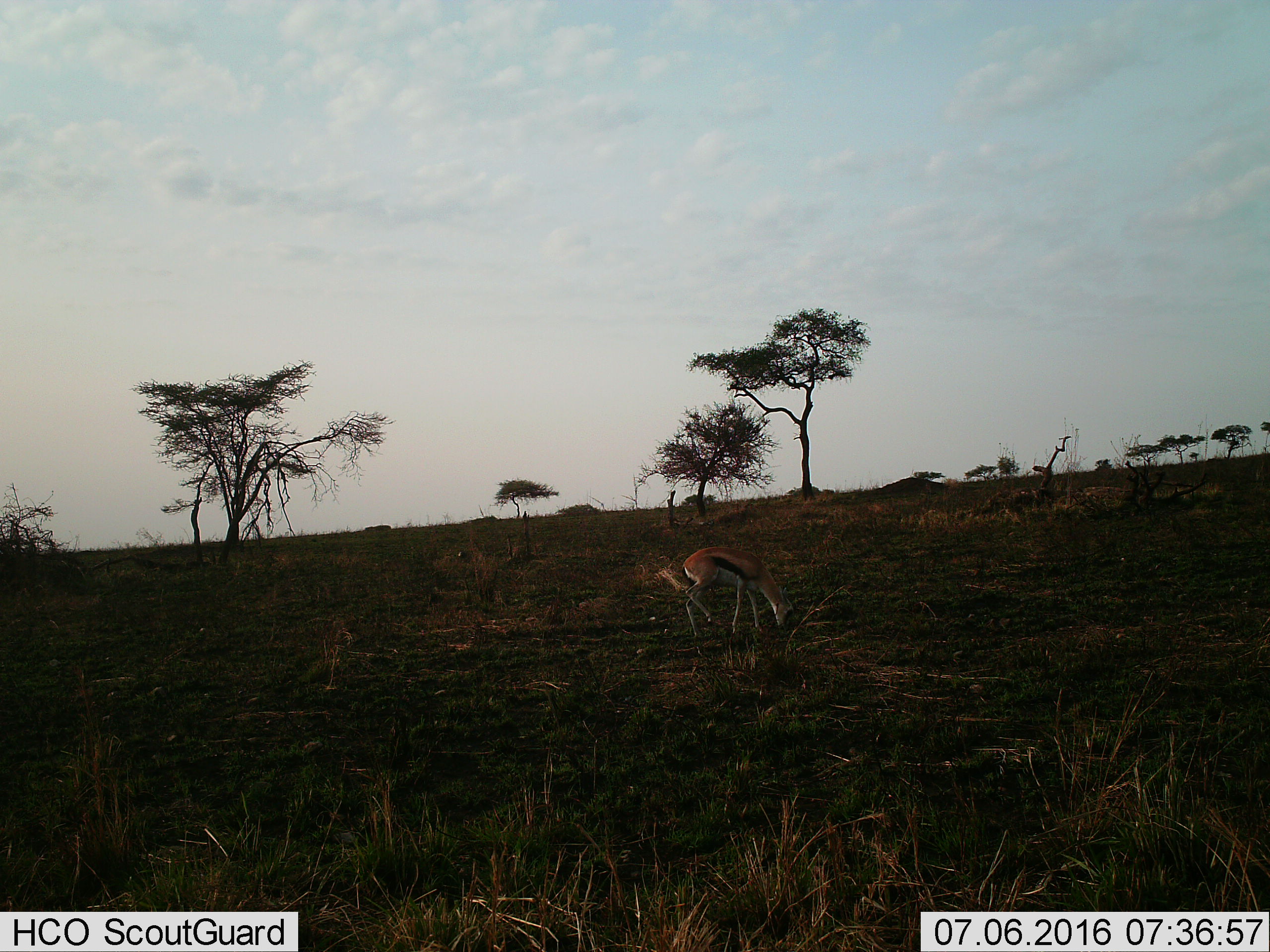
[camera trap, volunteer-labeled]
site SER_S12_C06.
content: unidentified animal